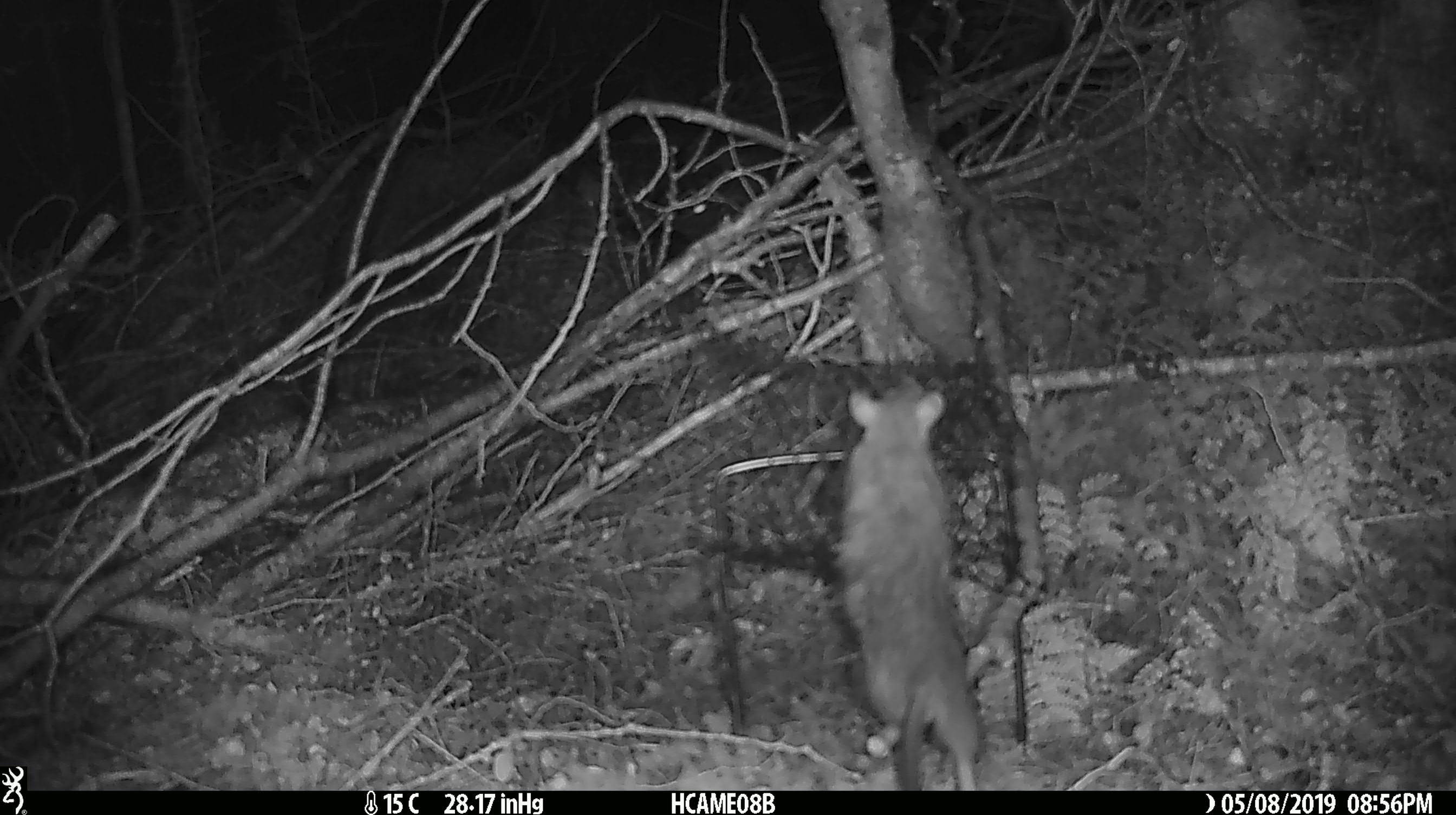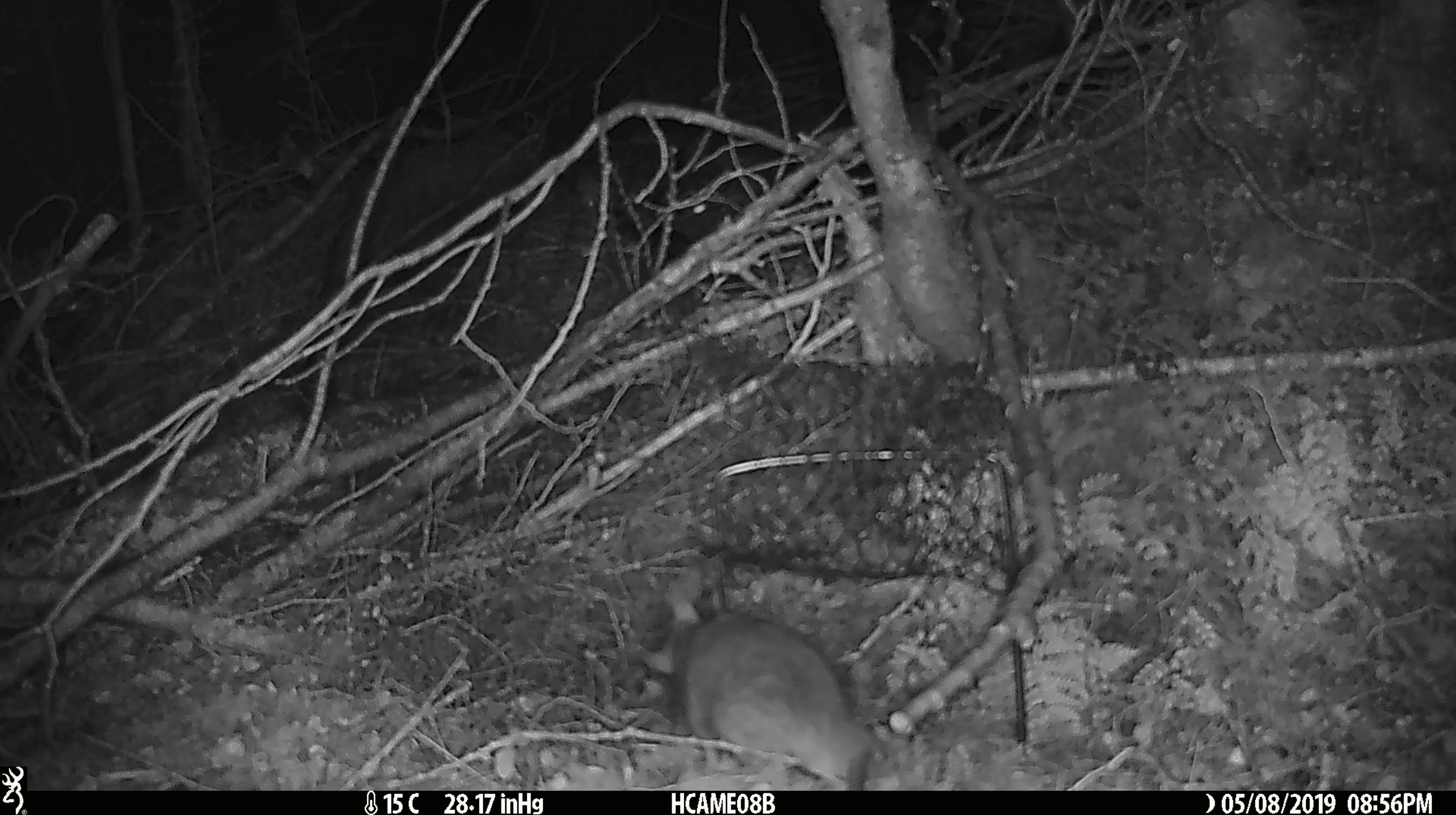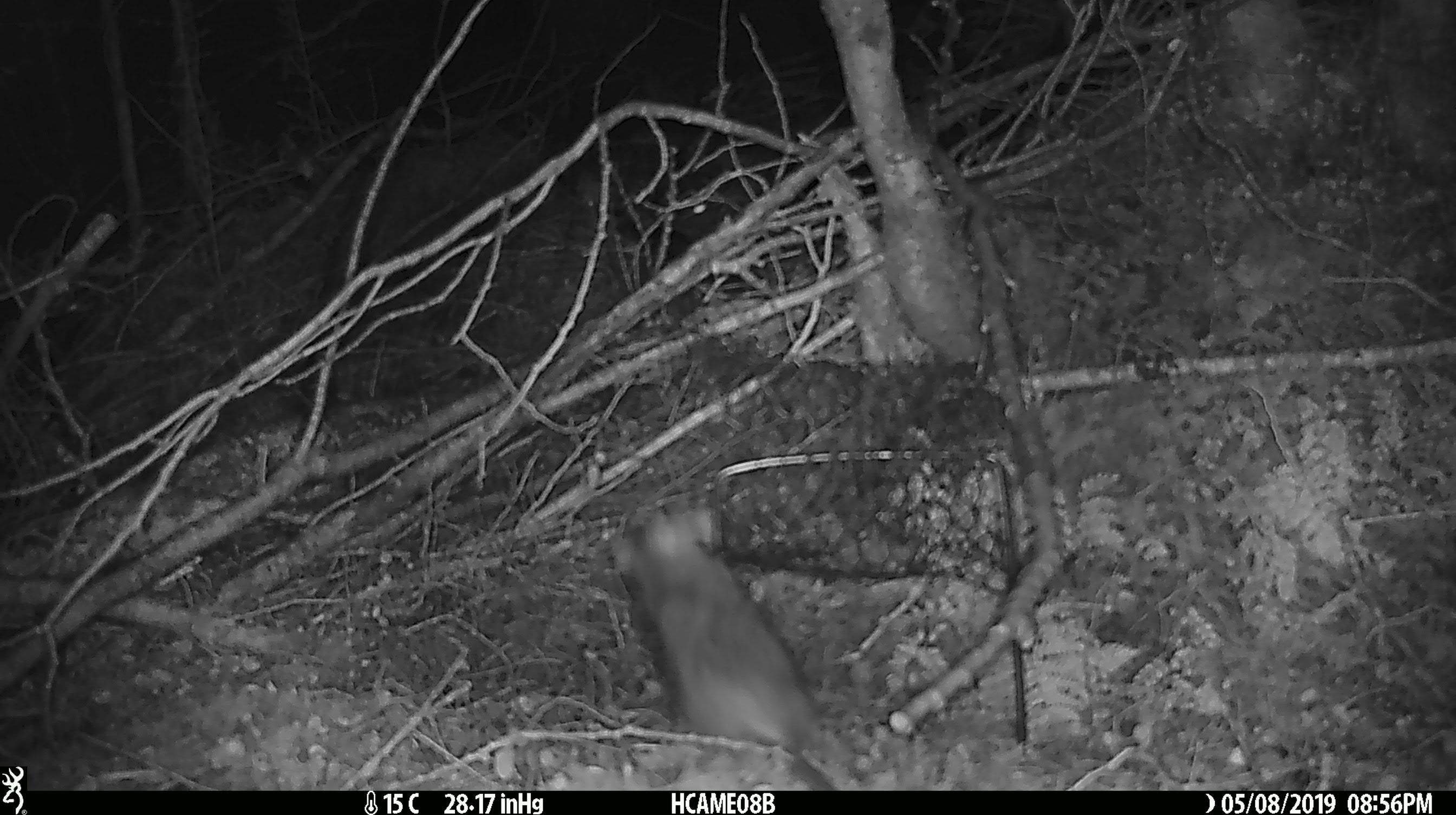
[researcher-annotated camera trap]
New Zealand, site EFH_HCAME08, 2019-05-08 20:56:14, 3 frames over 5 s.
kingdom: Animalia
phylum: Chordata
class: Mammalia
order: Rodentia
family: Muridae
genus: Rattus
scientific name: Rattus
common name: rat